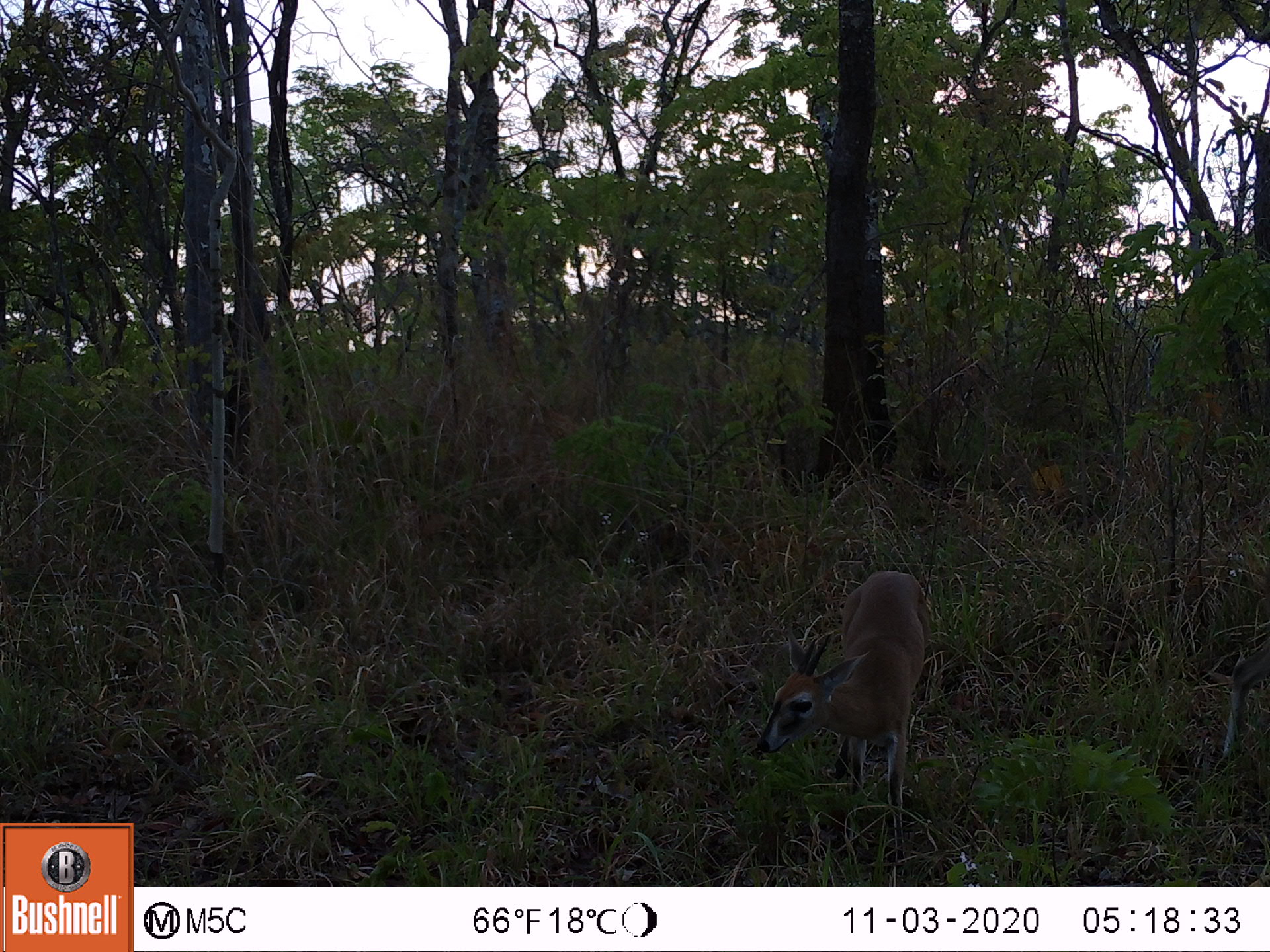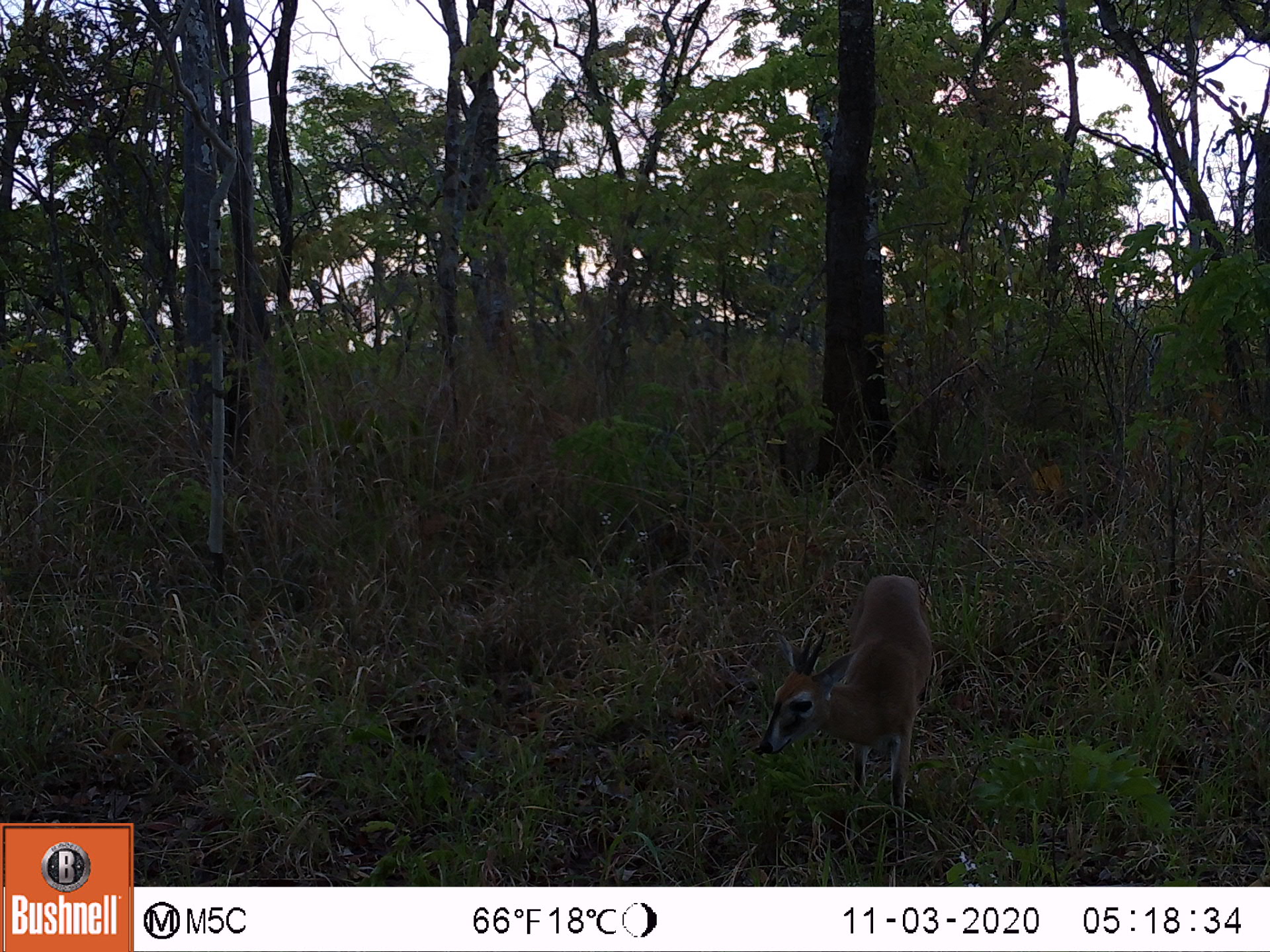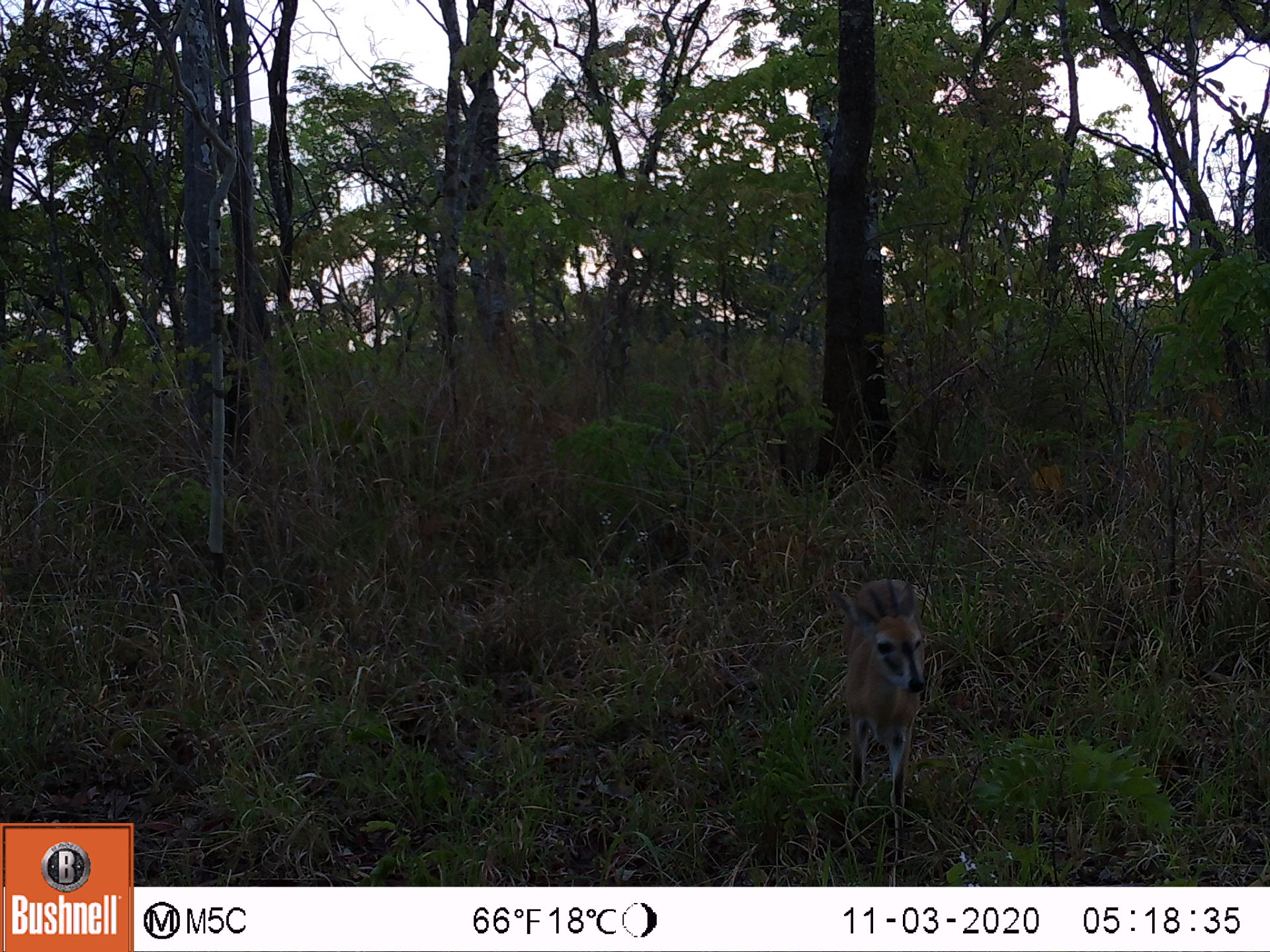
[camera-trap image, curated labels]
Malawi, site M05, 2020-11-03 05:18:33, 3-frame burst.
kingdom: Animalia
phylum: Chordata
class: Mammalia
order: Artiodactyla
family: Bovidae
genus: Sylvicapra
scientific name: Sylvicapra grimmia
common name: common duiker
Common duiker (Sylvicapra grimmia), count 2.